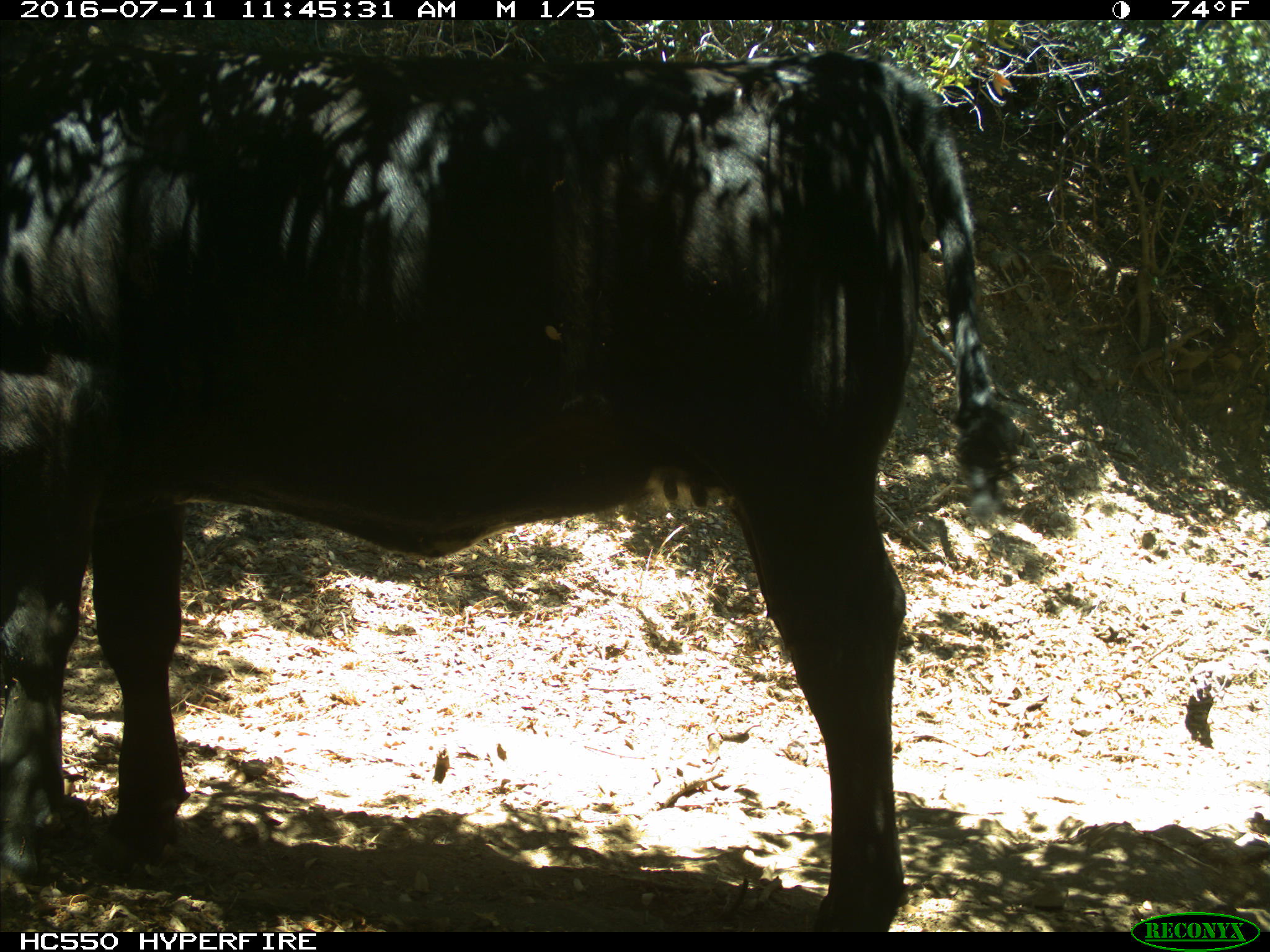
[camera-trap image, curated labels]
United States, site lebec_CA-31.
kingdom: Animalia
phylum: Chordata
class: Mammalia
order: Artiodactyla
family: Bovidae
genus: Bos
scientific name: Bos taurus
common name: domestic cow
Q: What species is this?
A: Bos taurus (domestic cow).